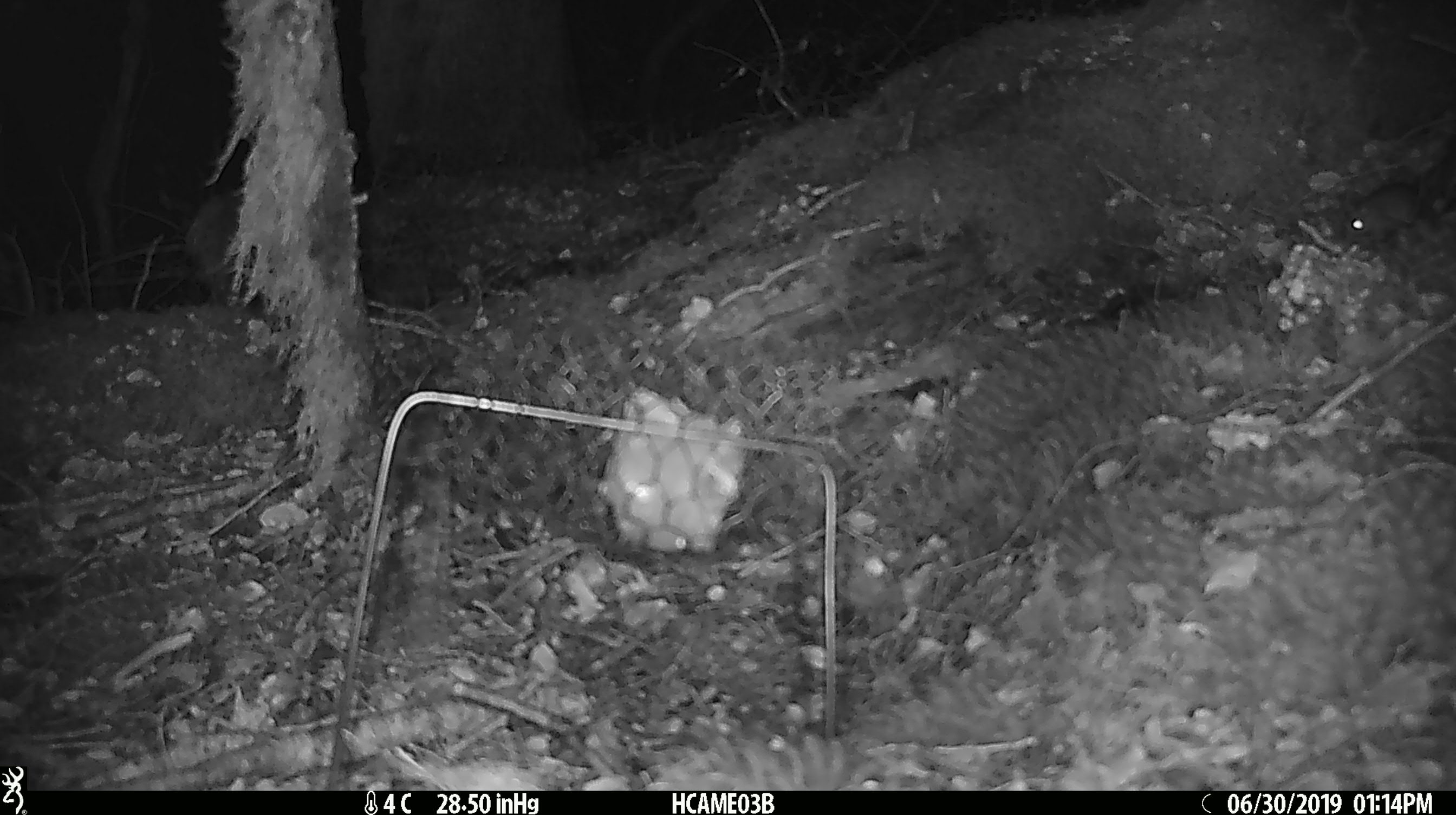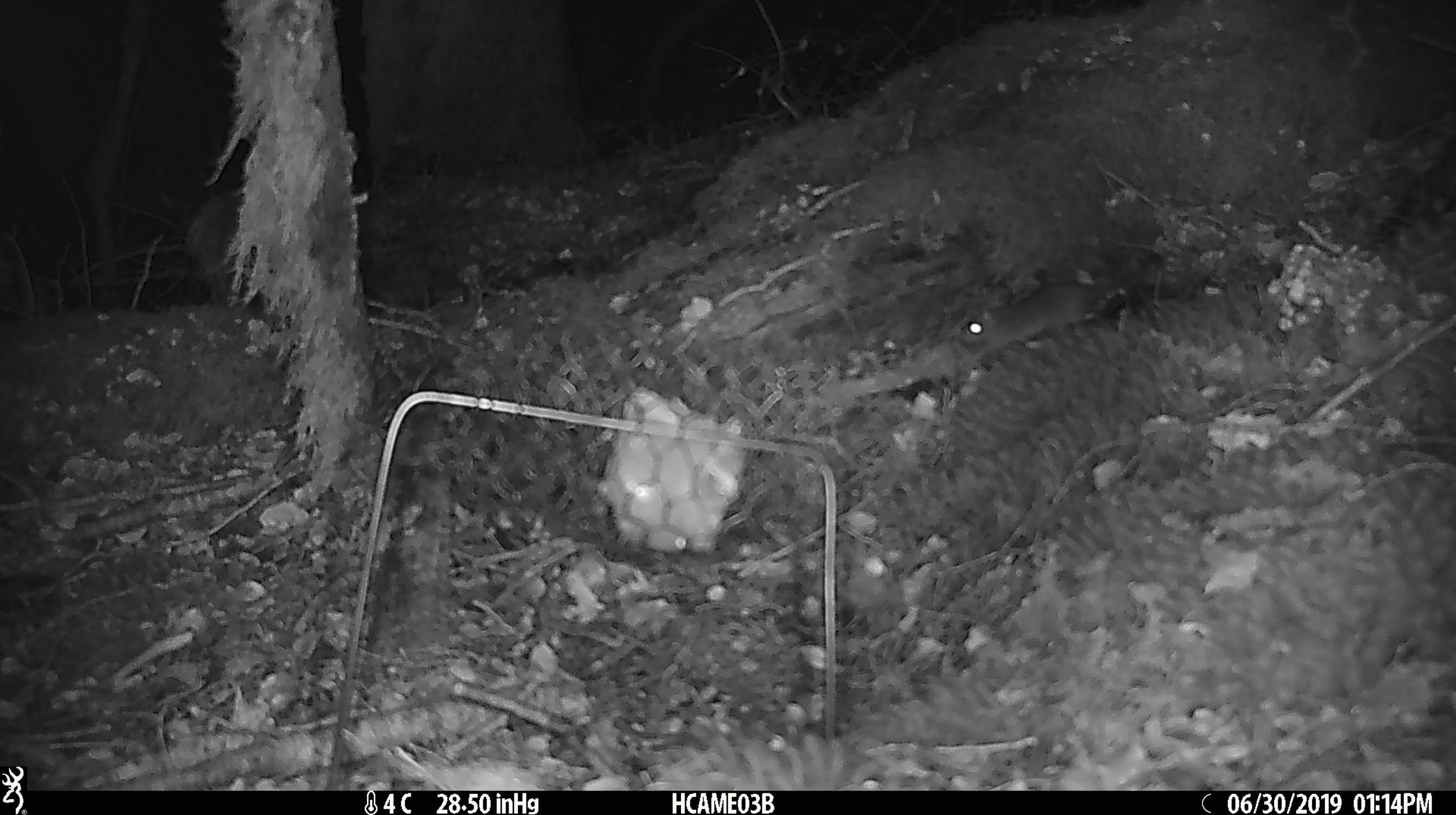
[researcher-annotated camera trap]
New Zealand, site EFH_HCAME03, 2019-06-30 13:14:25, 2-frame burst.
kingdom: Animalia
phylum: Chordata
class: Mammalia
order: Rodentia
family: Muridae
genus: Mus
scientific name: Mus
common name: mouse